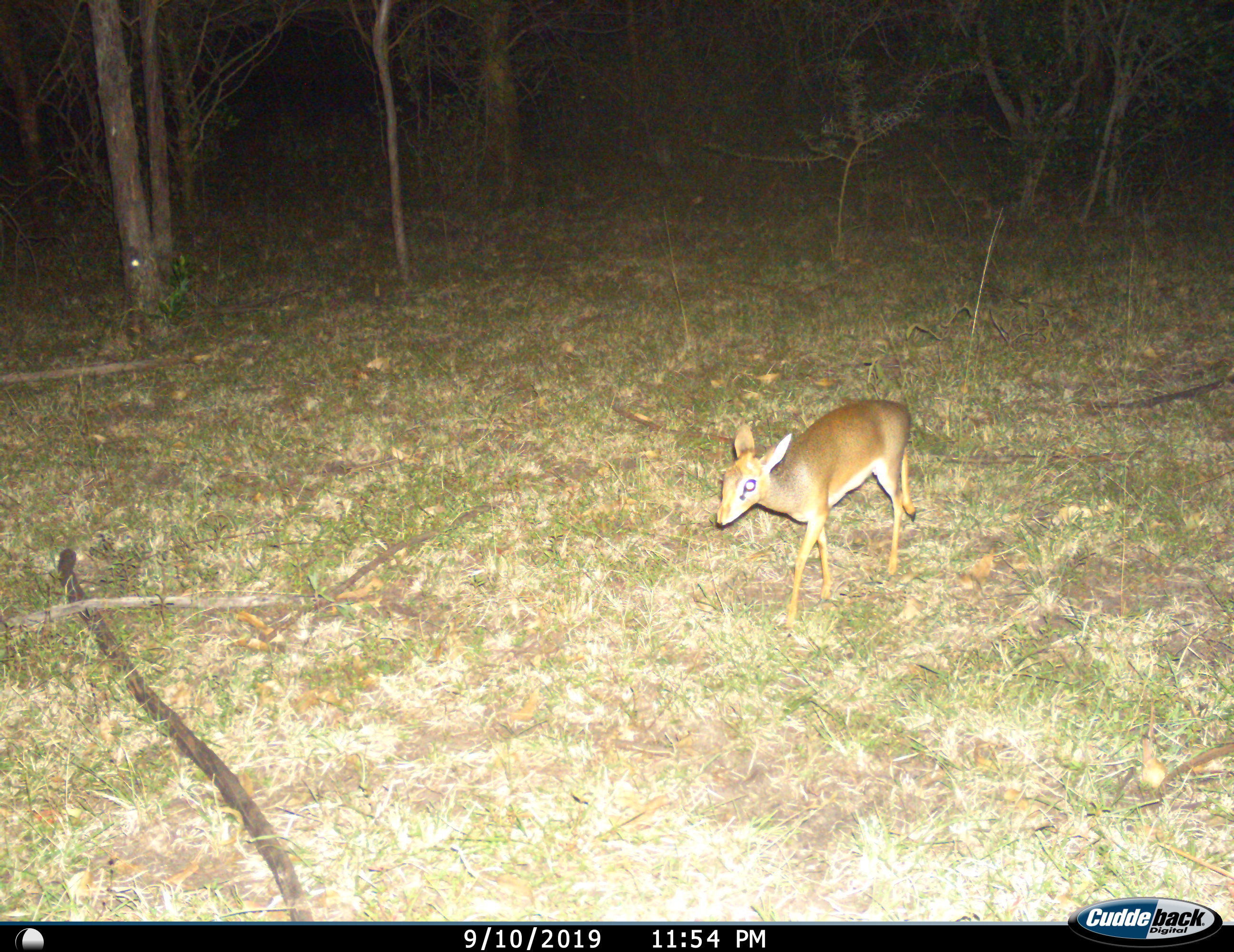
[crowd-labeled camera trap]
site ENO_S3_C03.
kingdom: Animalia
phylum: Chordata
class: Mammalia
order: Artiodactyla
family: Bovidae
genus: Madoqua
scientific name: Madoqua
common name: dik-dik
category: dikdik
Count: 1.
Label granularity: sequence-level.